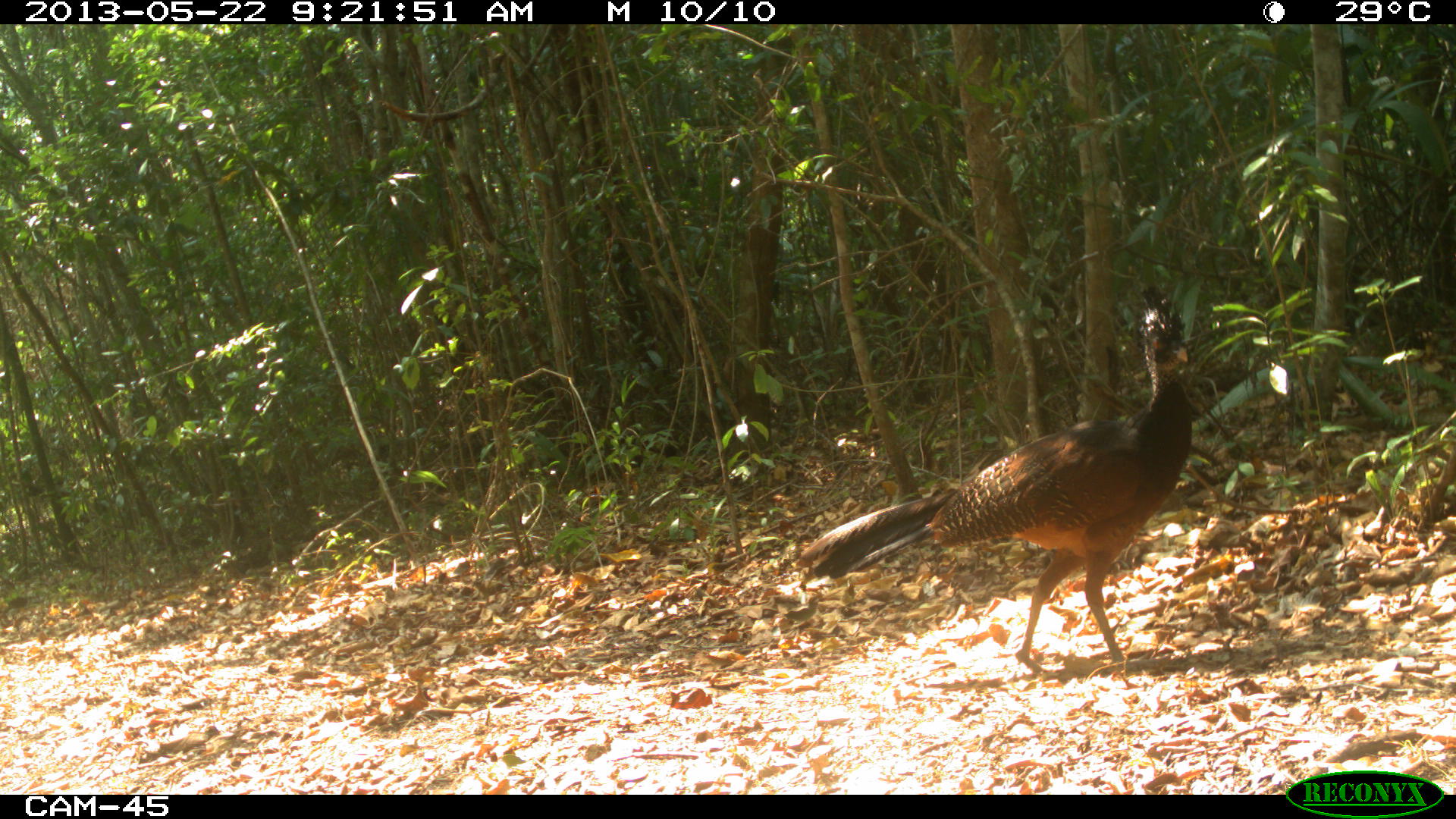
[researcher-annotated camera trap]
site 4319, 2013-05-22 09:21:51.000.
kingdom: Animalia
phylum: Chordata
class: Aves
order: Galliformes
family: Cracidae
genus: Crax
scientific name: Crax rubra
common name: great curassow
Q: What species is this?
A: Crax rubra (great curassow).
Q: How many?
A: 1.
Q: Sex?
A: Female.